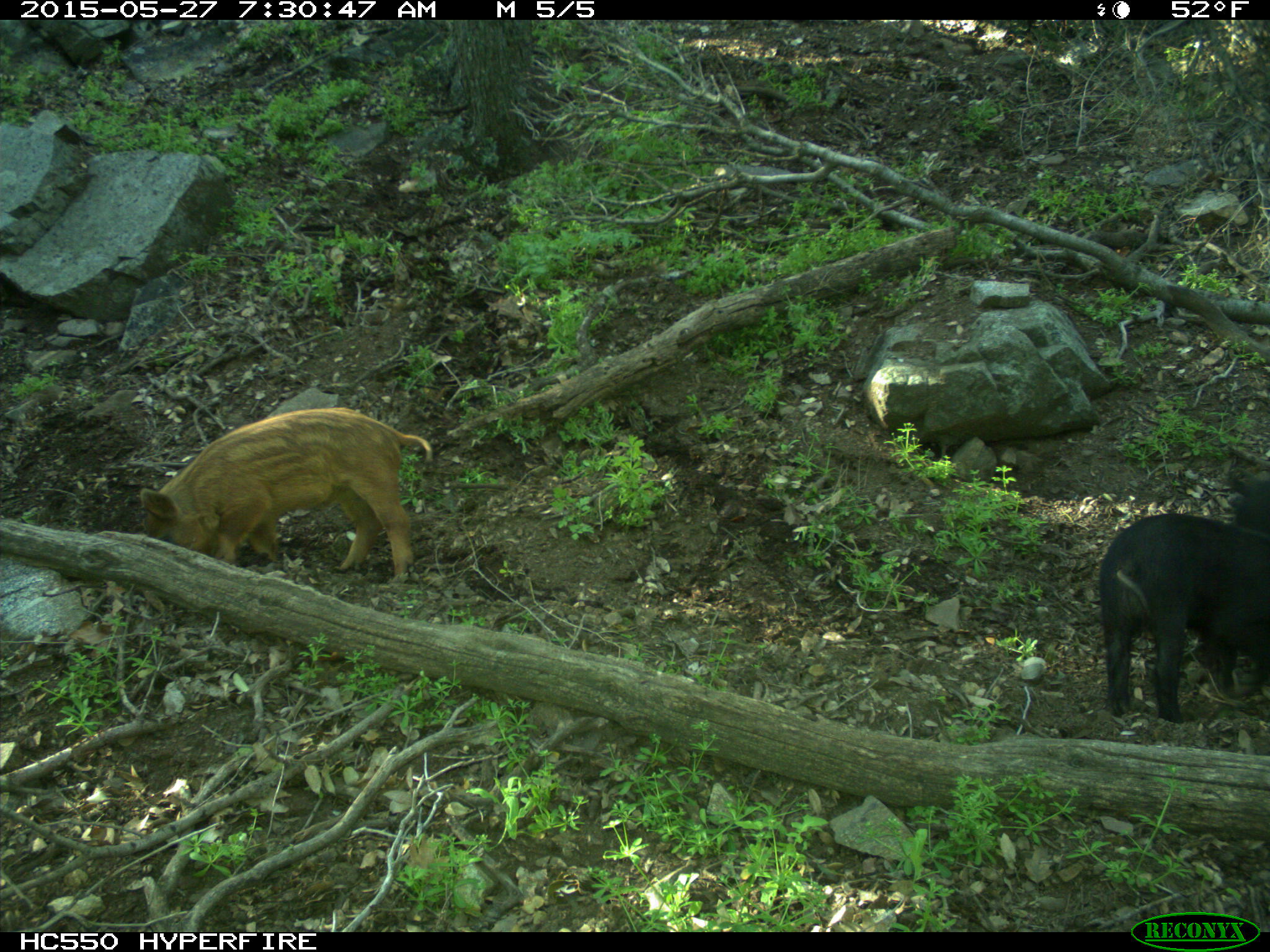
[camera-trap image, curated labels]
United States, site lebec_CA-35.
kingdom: Animalia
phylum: Chordata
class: Mammalia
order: Artiodactyla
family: Suidae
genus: Sus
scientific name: Sus scrofa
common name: wild boar